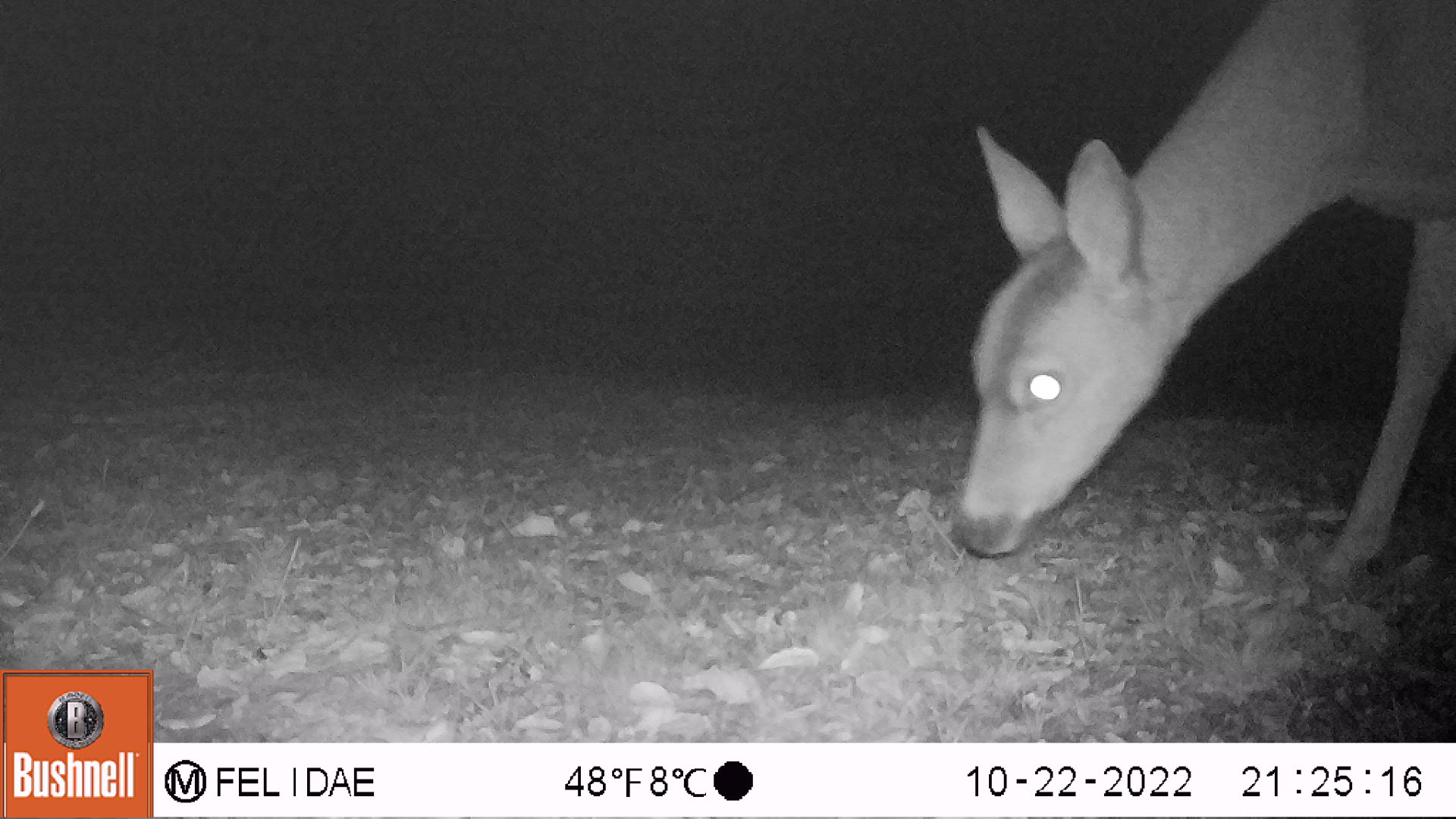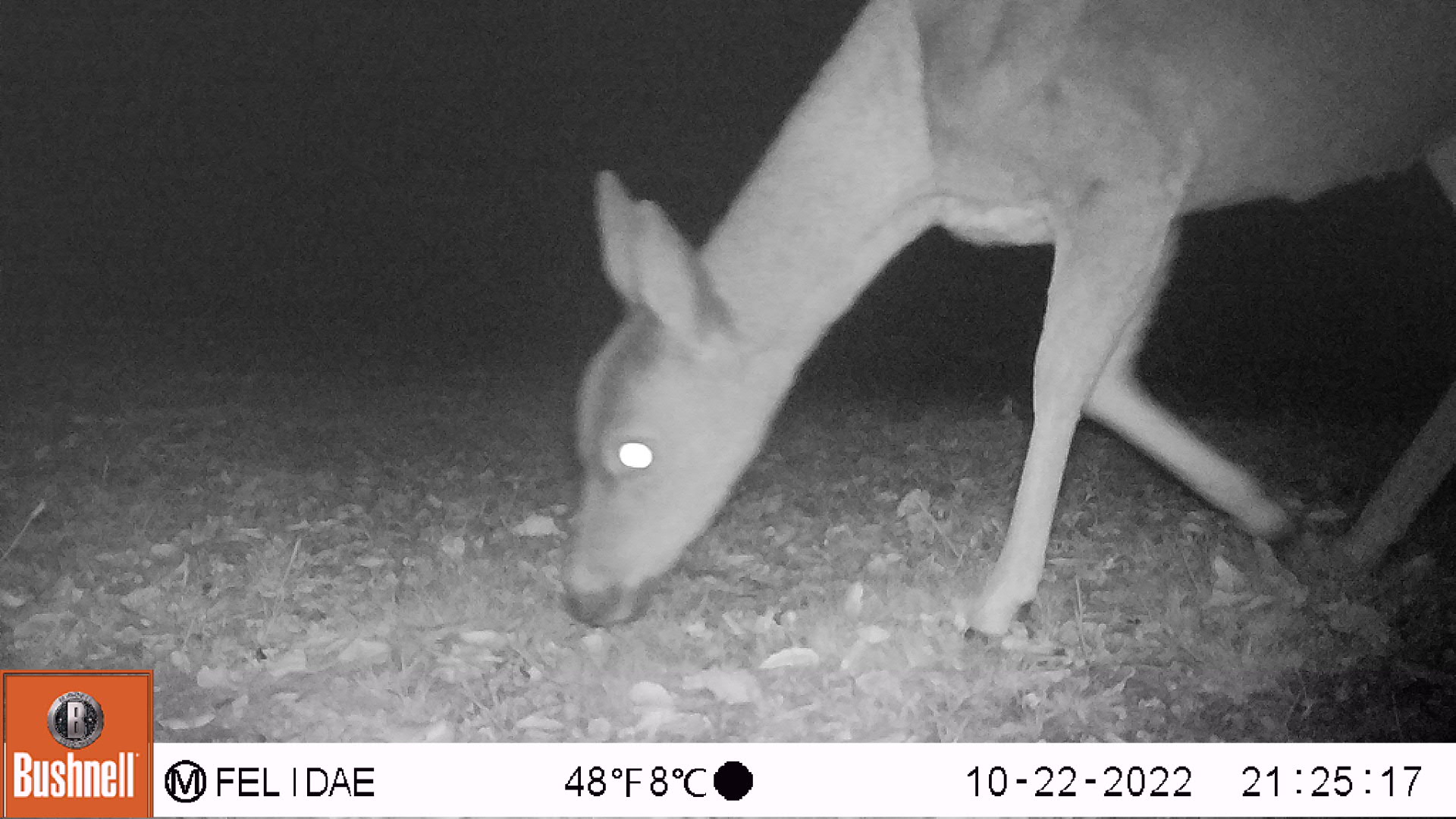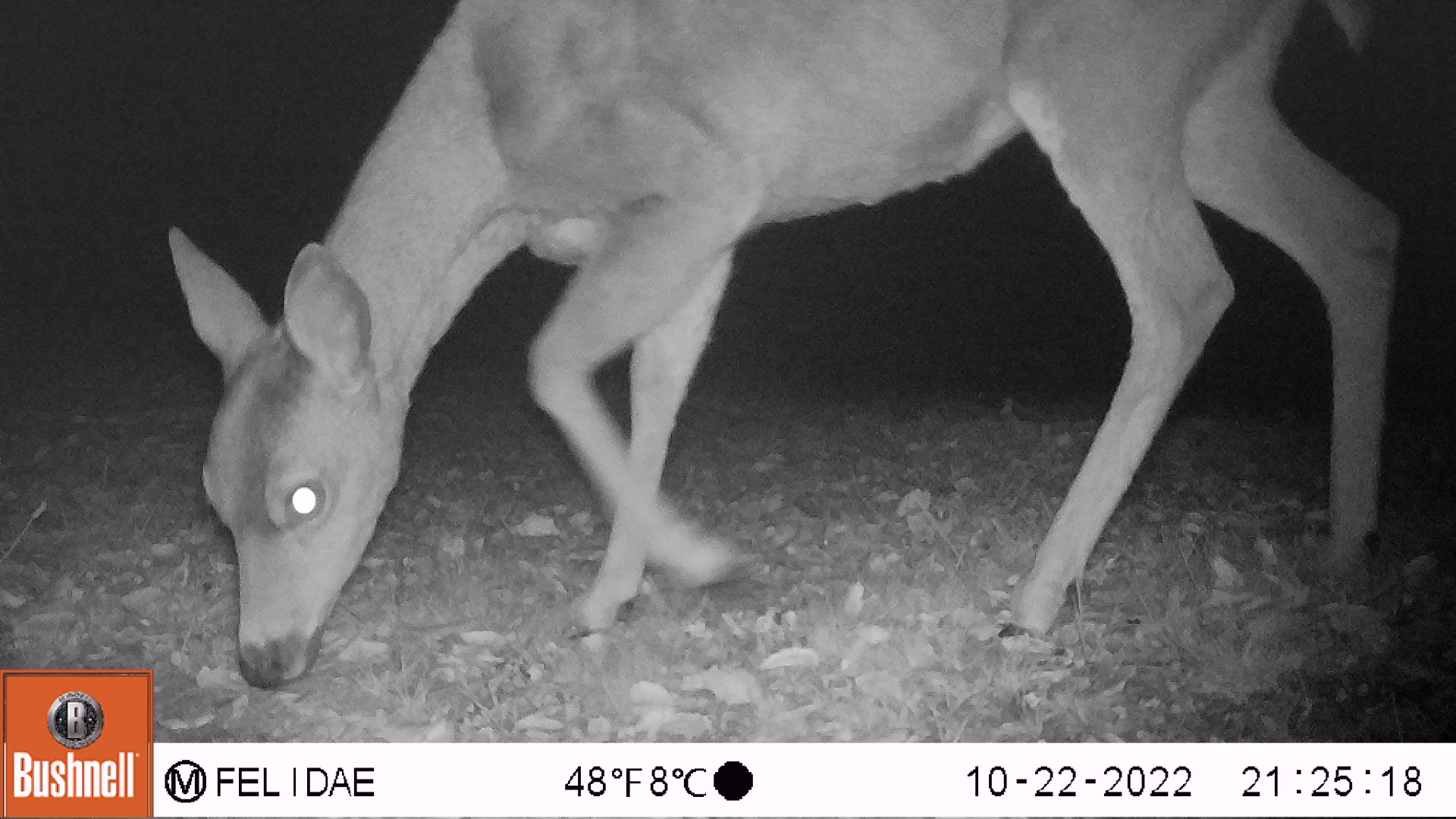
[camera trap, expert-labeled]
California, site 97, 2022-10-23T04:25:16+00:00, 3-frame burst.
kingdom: Animalia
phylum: Chordata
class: Mammalia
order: Artiodactyla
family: Cervidae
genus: Odocoileus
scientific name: Odocoileus hemionus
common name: mule deer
Mule deer (Odocoileus hemionus).